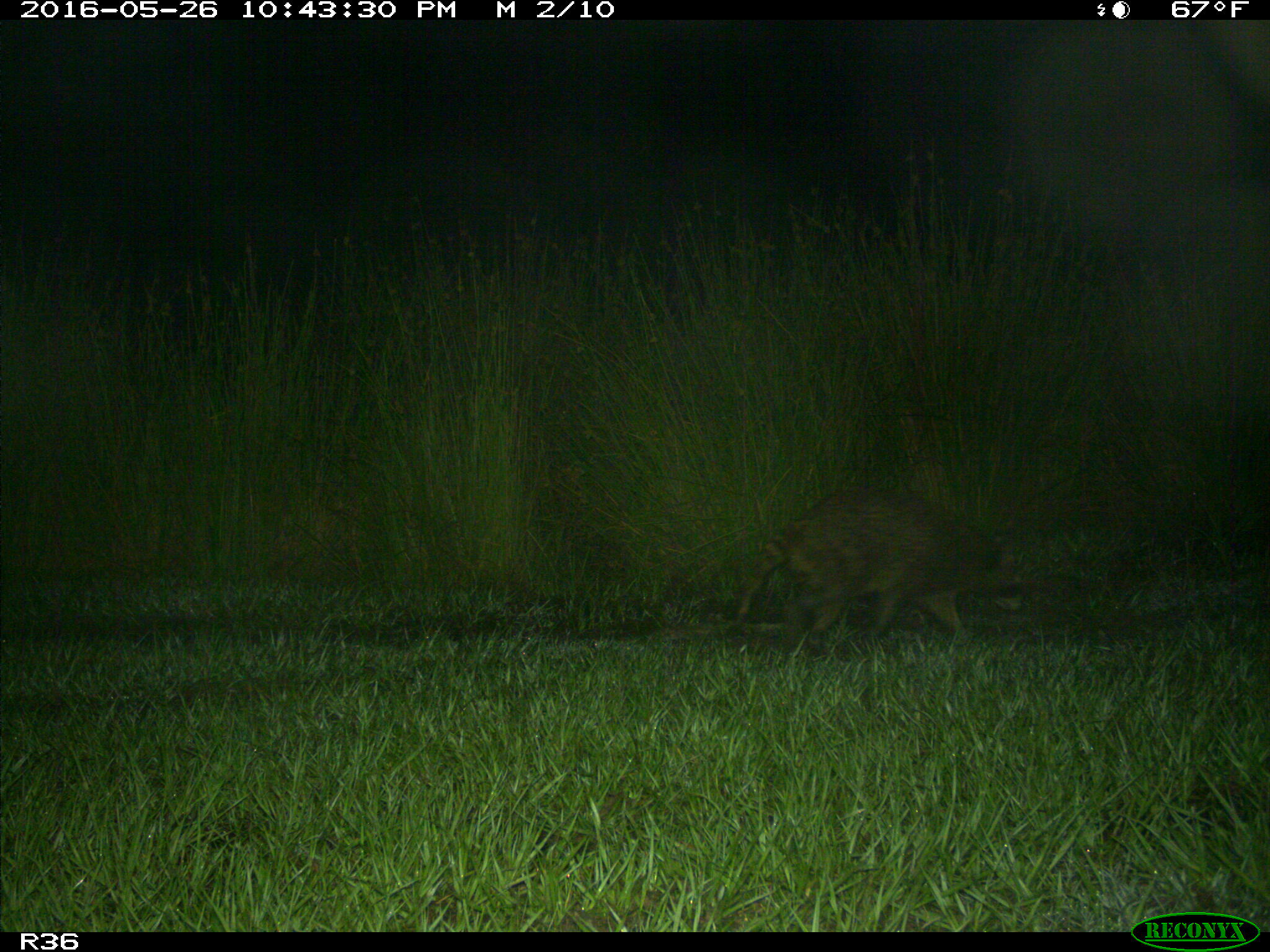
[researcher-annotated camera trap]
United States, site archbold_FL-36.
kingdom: Animalia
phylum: Chordata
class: Mammalia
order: Carnivora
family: Procyonidae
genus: Procyon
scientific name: Procyon lotor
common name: common raccoon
Procyon lotor (common raccoon).